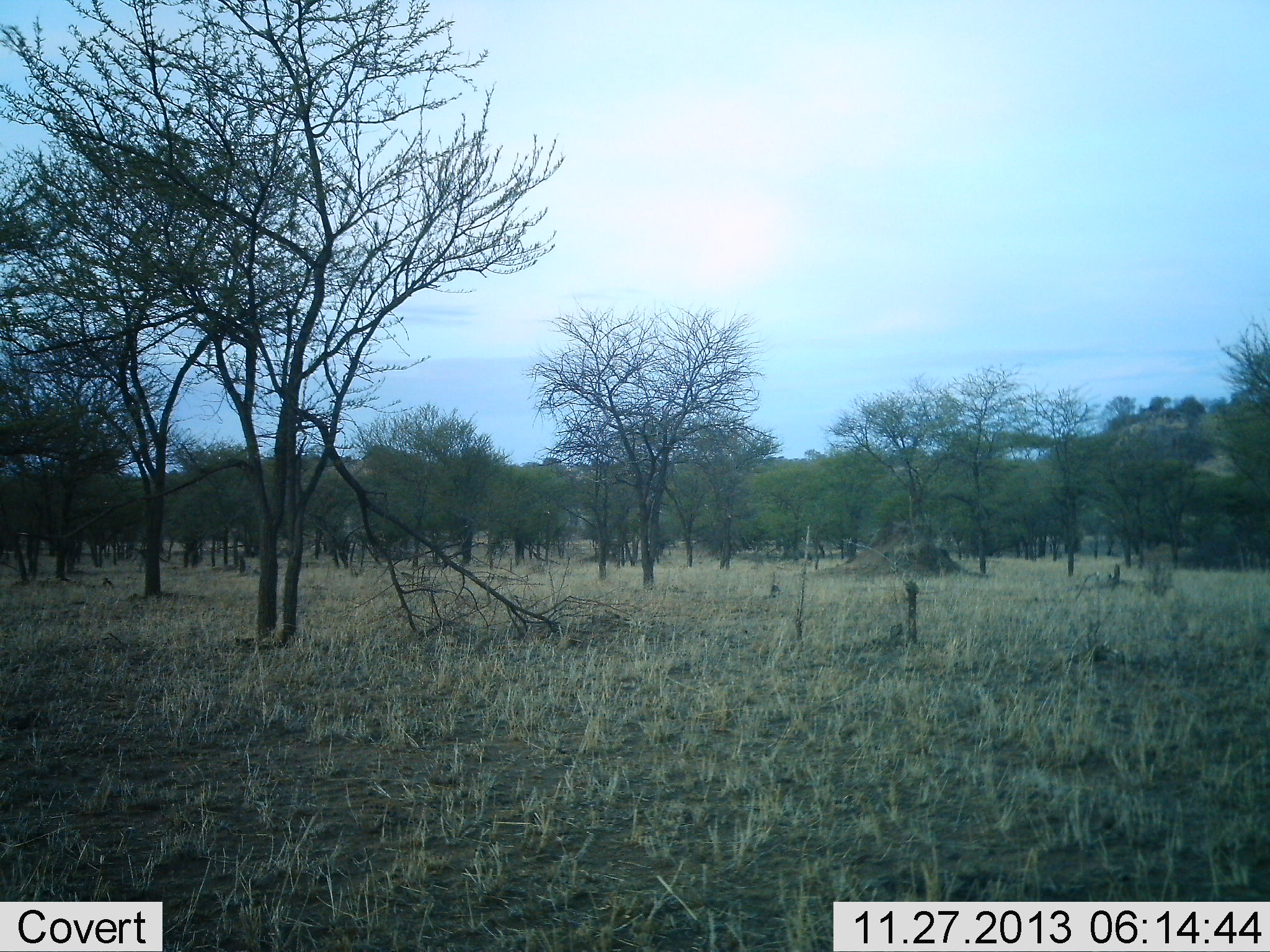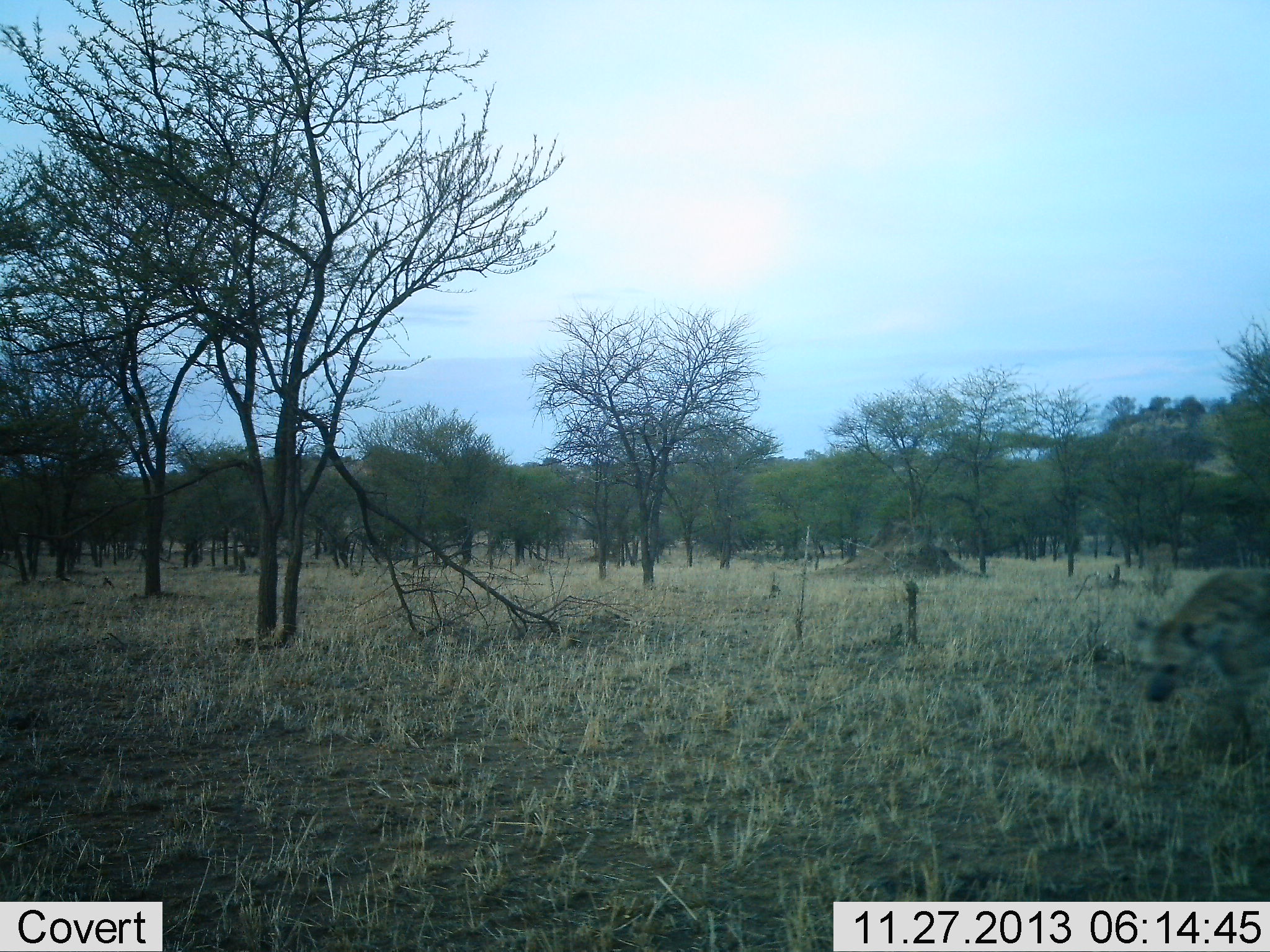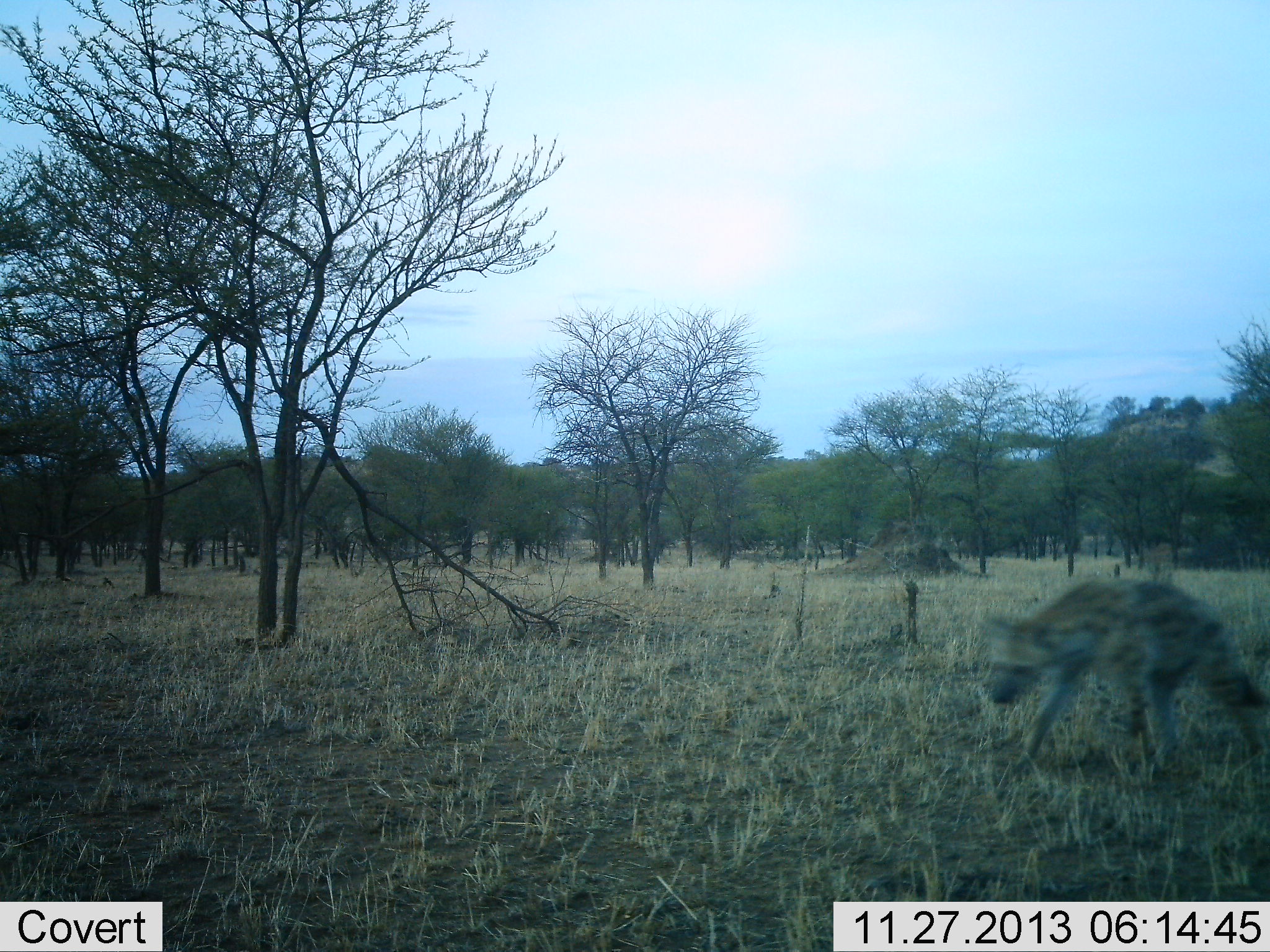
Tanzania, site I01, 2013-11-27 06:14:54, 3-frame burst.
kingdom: Animalia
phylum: Chordata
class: Mammalia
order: Carnivora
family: Hyaenidae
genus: Crocuta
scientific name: Crocuta crocuta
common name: spotted hyena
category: hyenaspotted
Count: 1.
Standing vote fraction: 0%.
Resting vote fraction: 0%.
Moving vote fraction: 100%.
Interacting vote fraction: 0%.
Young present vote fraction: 0%.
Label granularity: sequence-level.